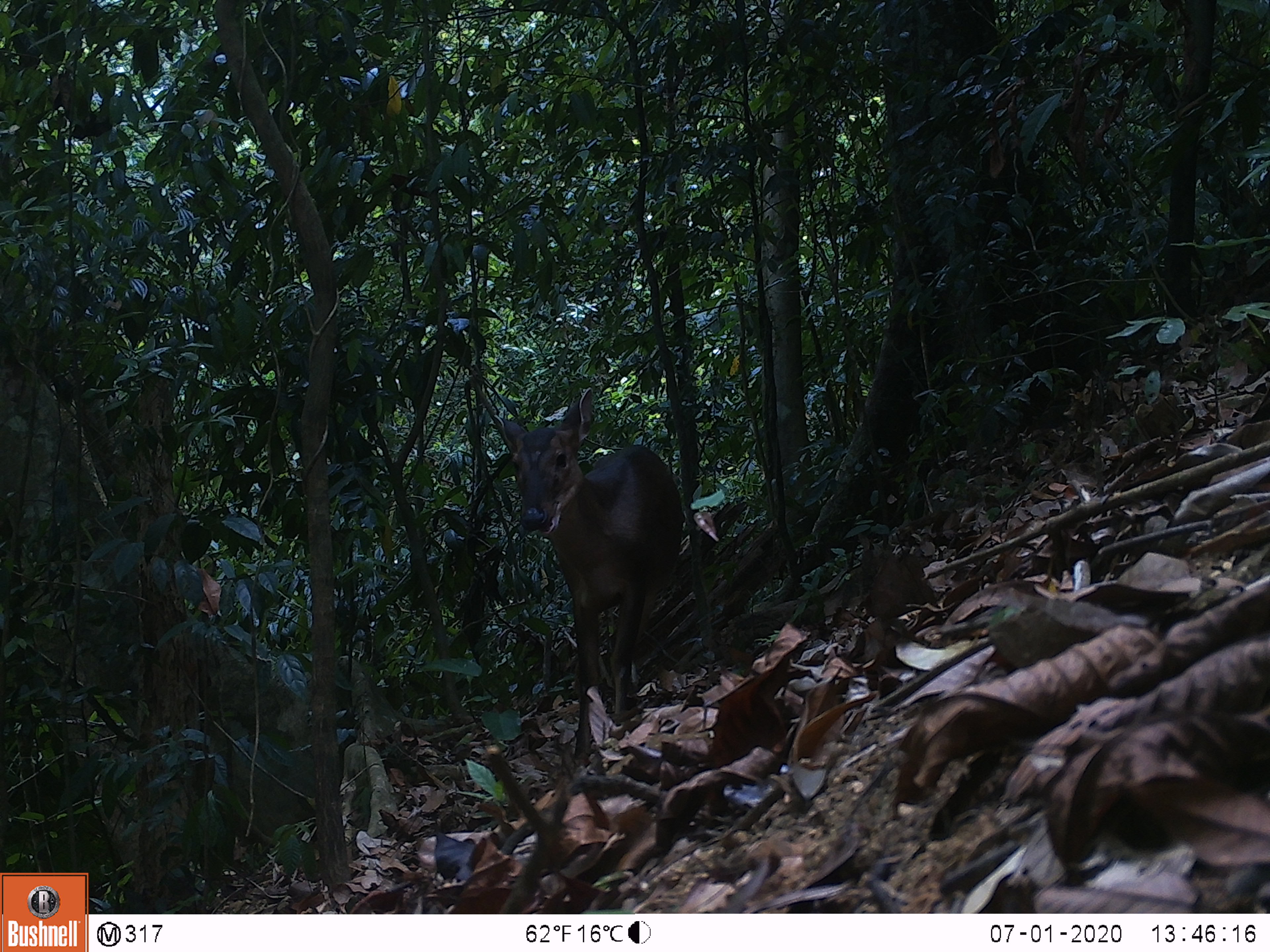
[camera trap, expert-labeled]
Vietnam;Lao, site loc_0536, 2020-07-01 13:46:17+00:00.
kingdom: Animalia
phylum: Chordata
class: Mammalia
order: Artiodactyla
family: Cervidae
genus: Muntiacus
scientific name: Muntiacus vuquangensis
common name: large-antlered muntjac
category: large antlered muntjac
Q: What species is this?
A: Large antlered muntjac (large-antlered muntjac) (Muntiacus vuquangensis).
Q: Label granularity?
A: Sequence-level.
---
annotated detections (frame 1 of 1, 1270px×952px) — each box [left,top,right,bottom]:
large antlered muntjac: [490,386,686,767]